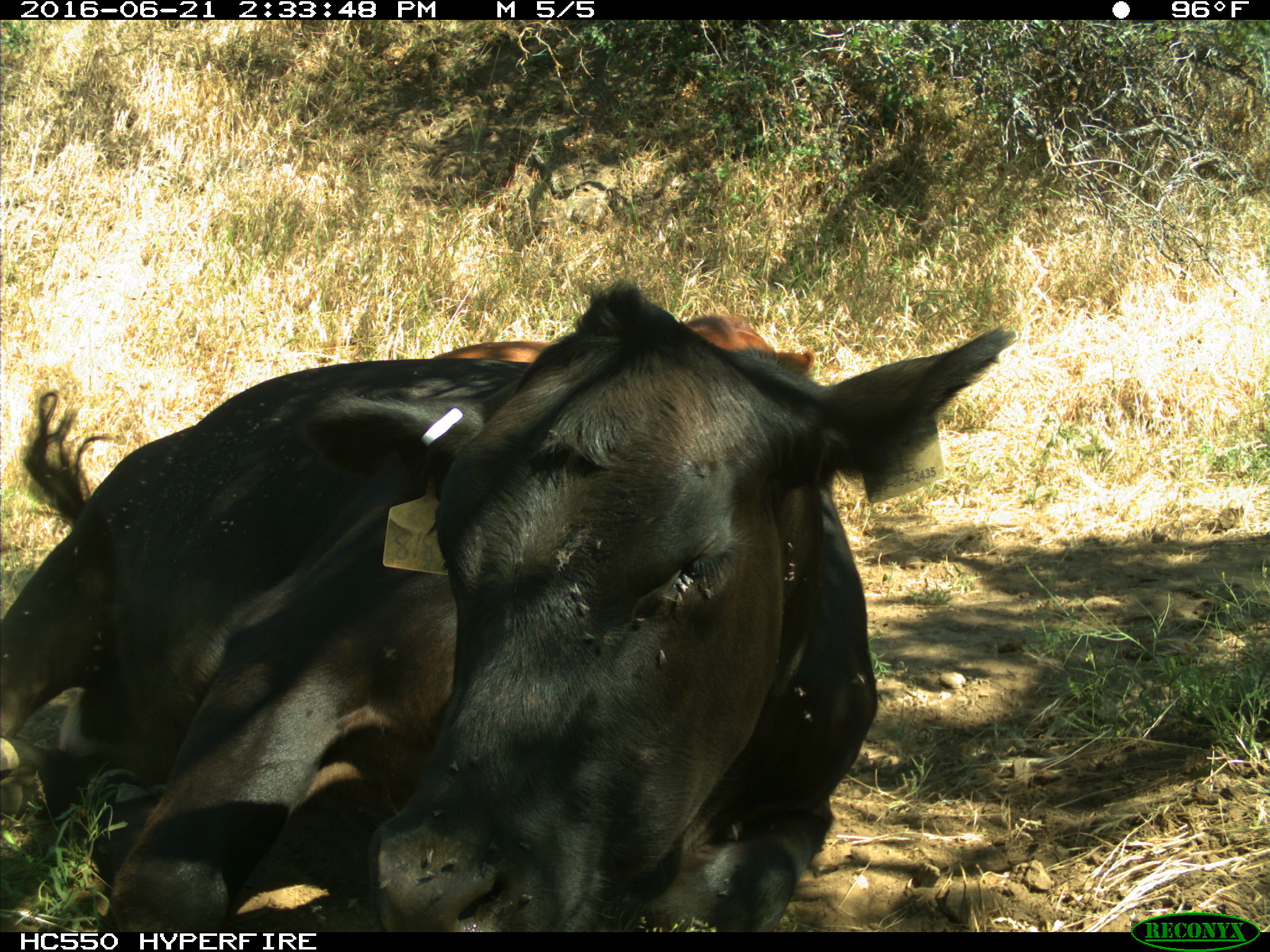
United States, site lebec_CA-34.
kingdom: Animalia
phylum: Chordata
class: Mammalia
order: Artiodactyla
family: Bovidae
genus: Bos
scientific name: Bos taurus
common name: domestic cow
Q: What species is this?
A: Bos taurus (domestic cow).